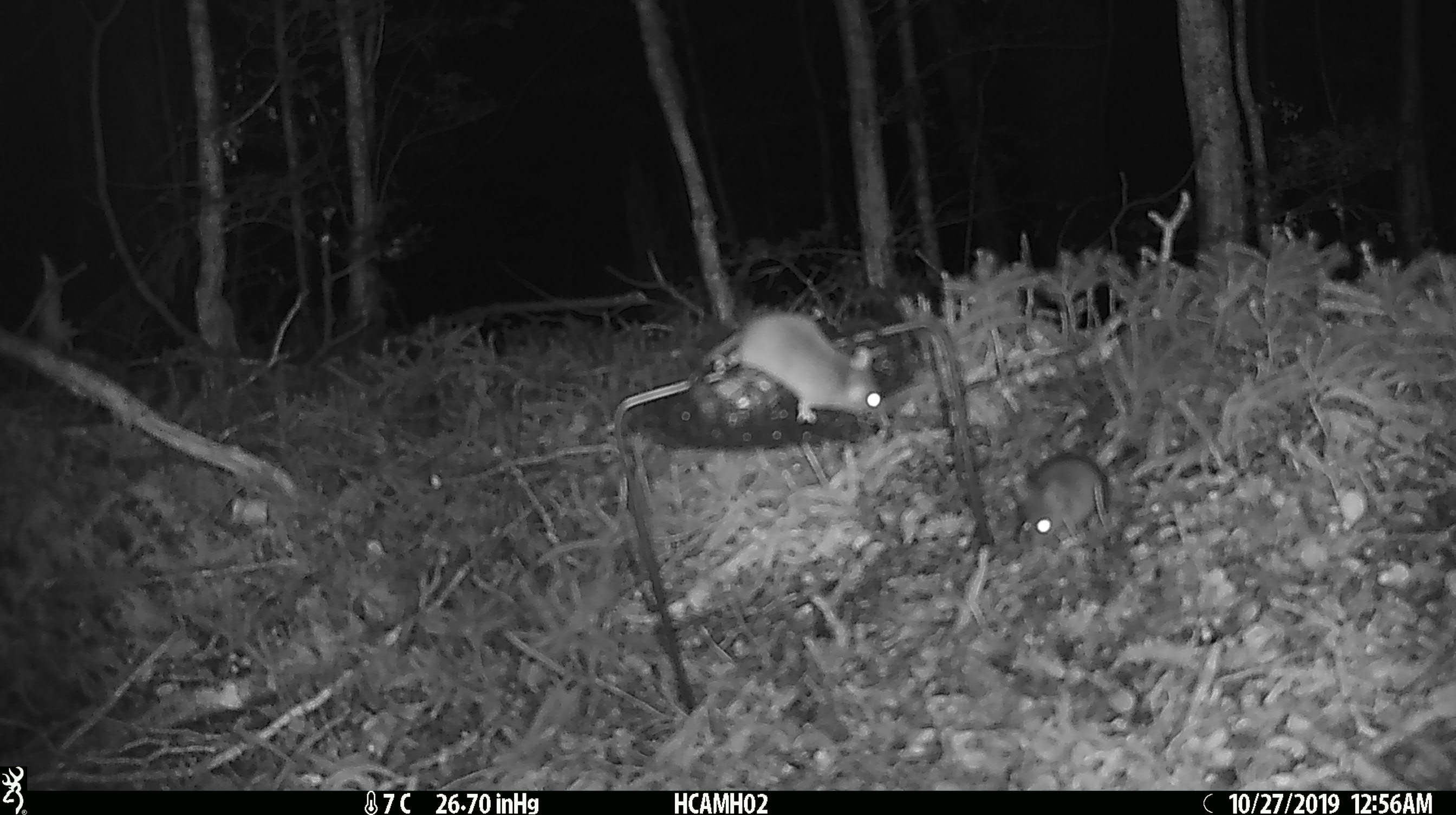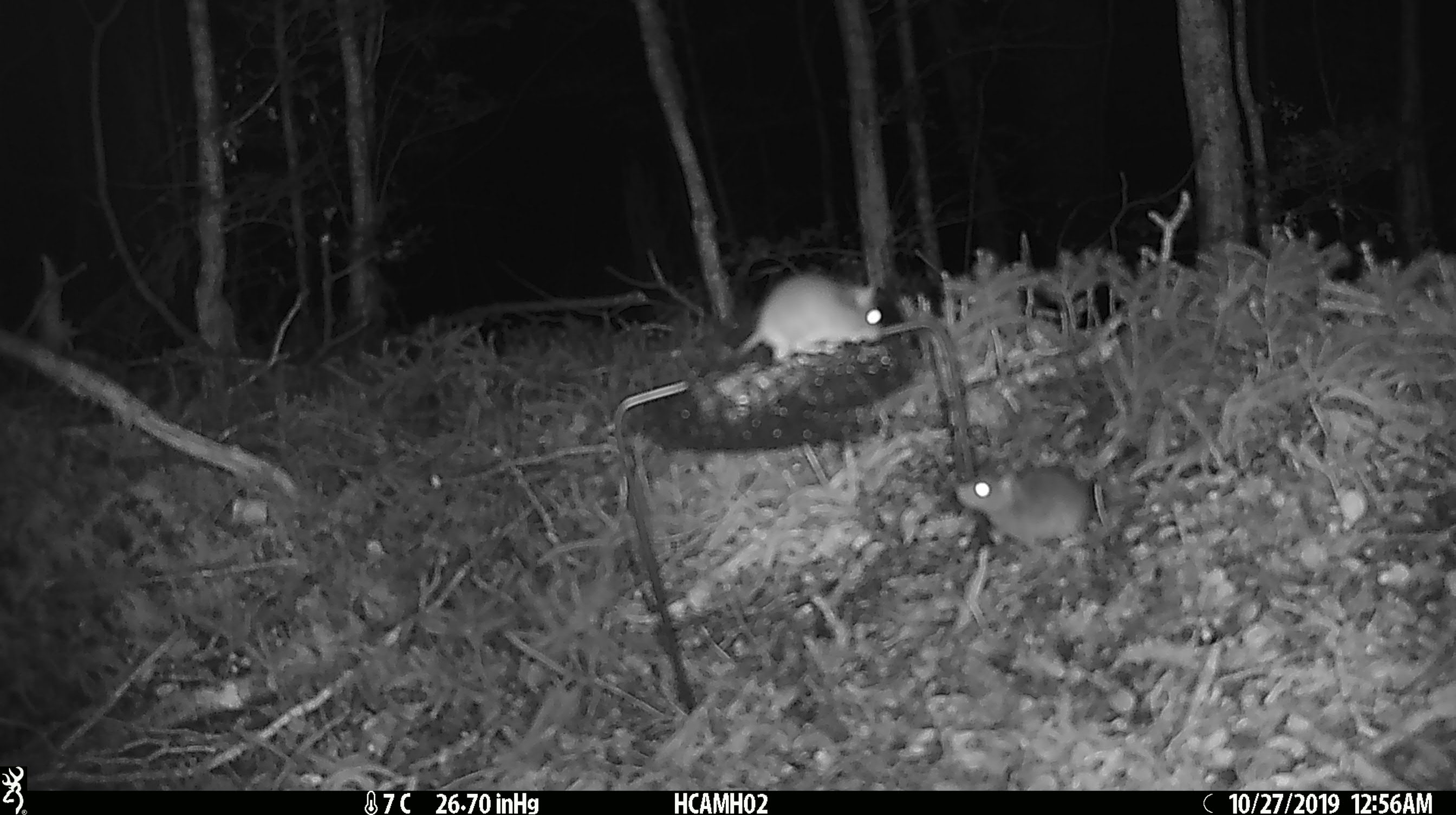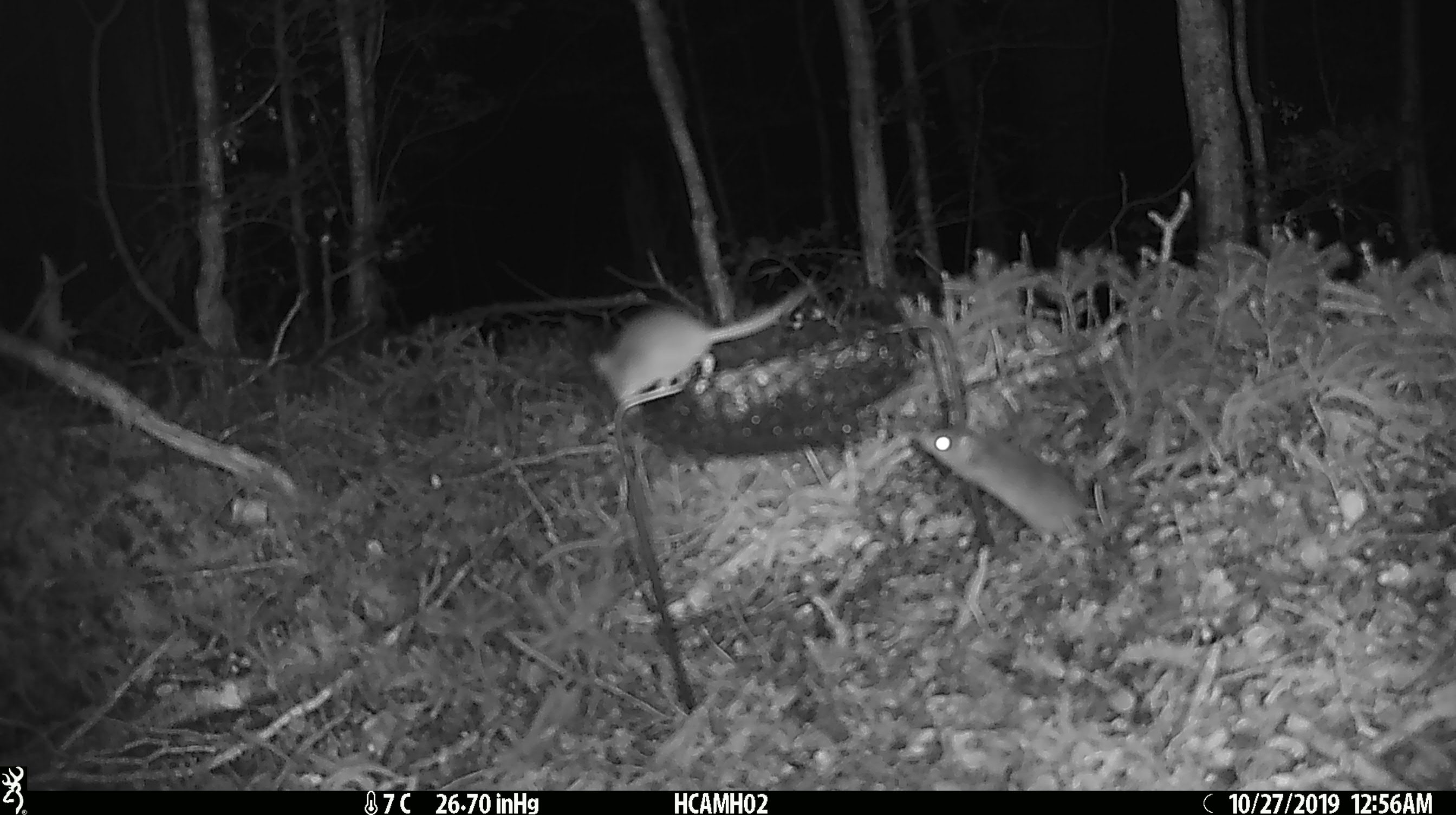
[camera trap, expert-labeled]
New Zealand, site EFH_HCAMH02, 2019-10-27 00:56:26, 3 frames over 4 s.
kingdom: Animalia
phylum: Chordata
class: Mammalia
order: Rodentia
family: Muridae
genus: Mus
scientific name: Mus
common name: mouse